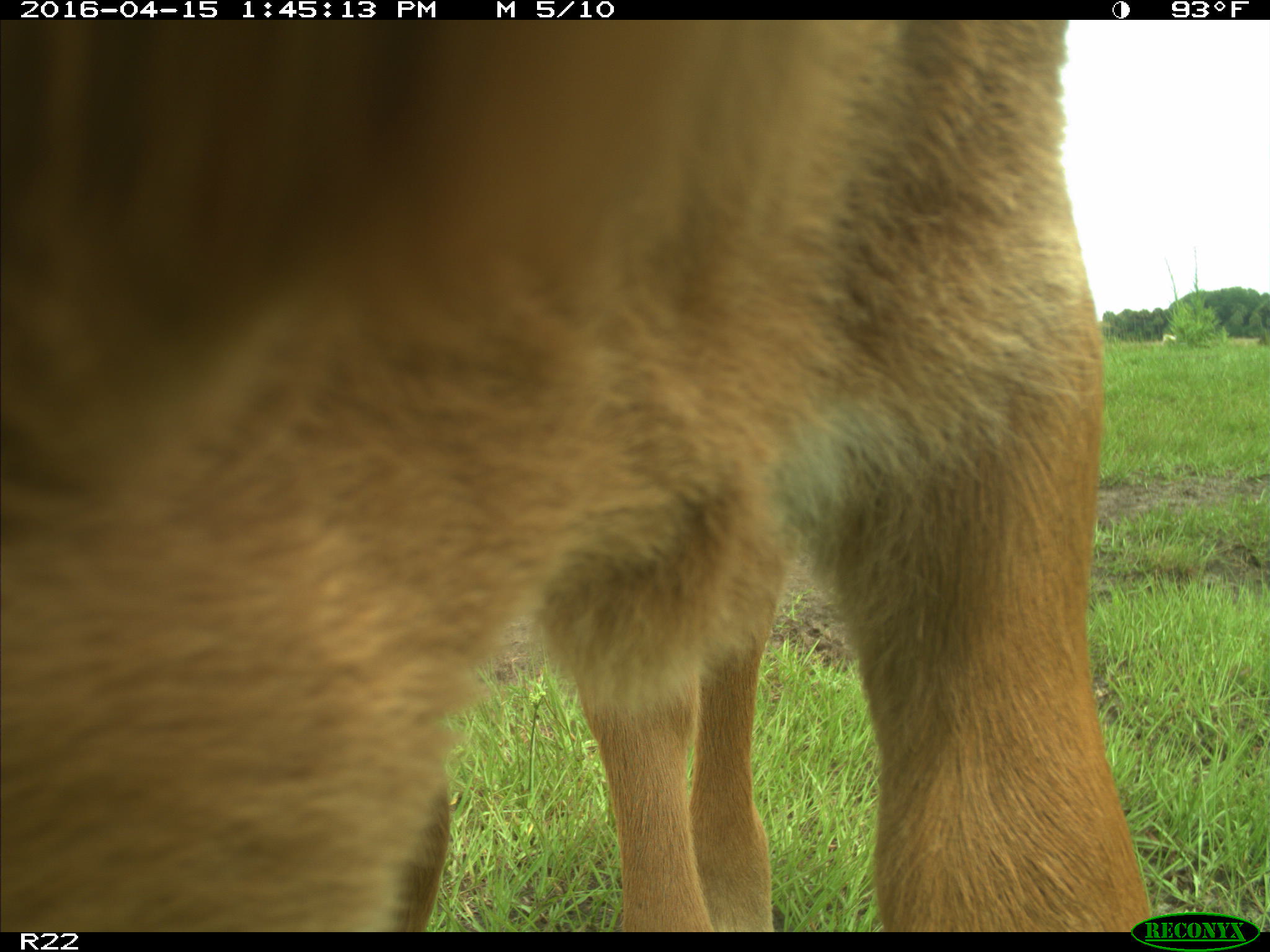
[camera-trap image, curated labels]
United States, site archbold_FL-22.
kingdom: Animalia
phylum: Chordata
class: Mammalia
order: Artiodactyla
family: Bovidae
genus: Bos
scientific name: Bos taurus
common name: domestic cow